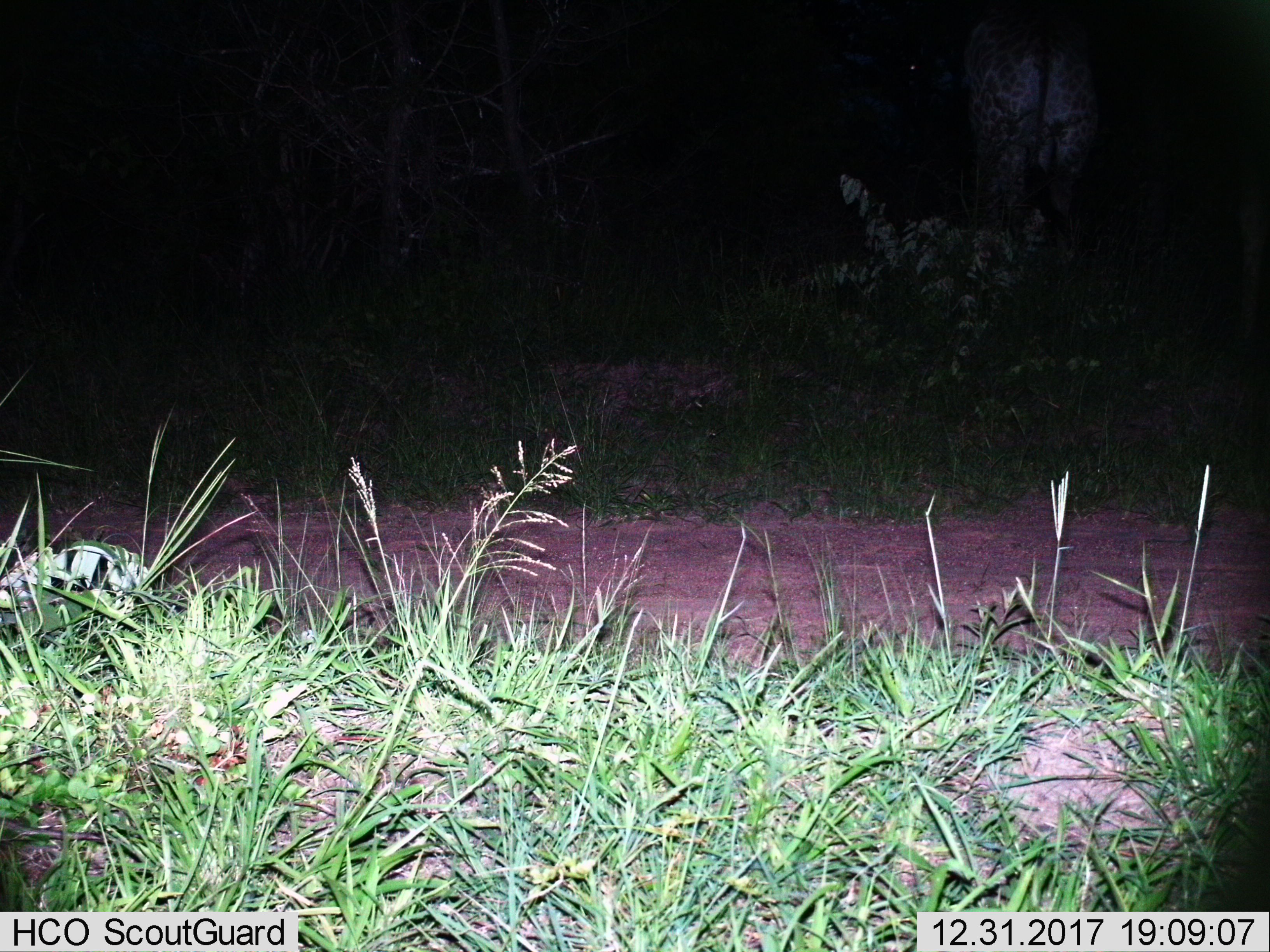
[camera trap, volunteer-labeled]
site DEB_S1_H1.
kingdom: Animalia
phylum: Chordata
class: Mammalia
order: Artiodactyla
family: Giraffidae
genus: Giraffa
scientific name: Giraffa camelopardalis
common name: giraffe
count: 1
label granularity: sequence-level